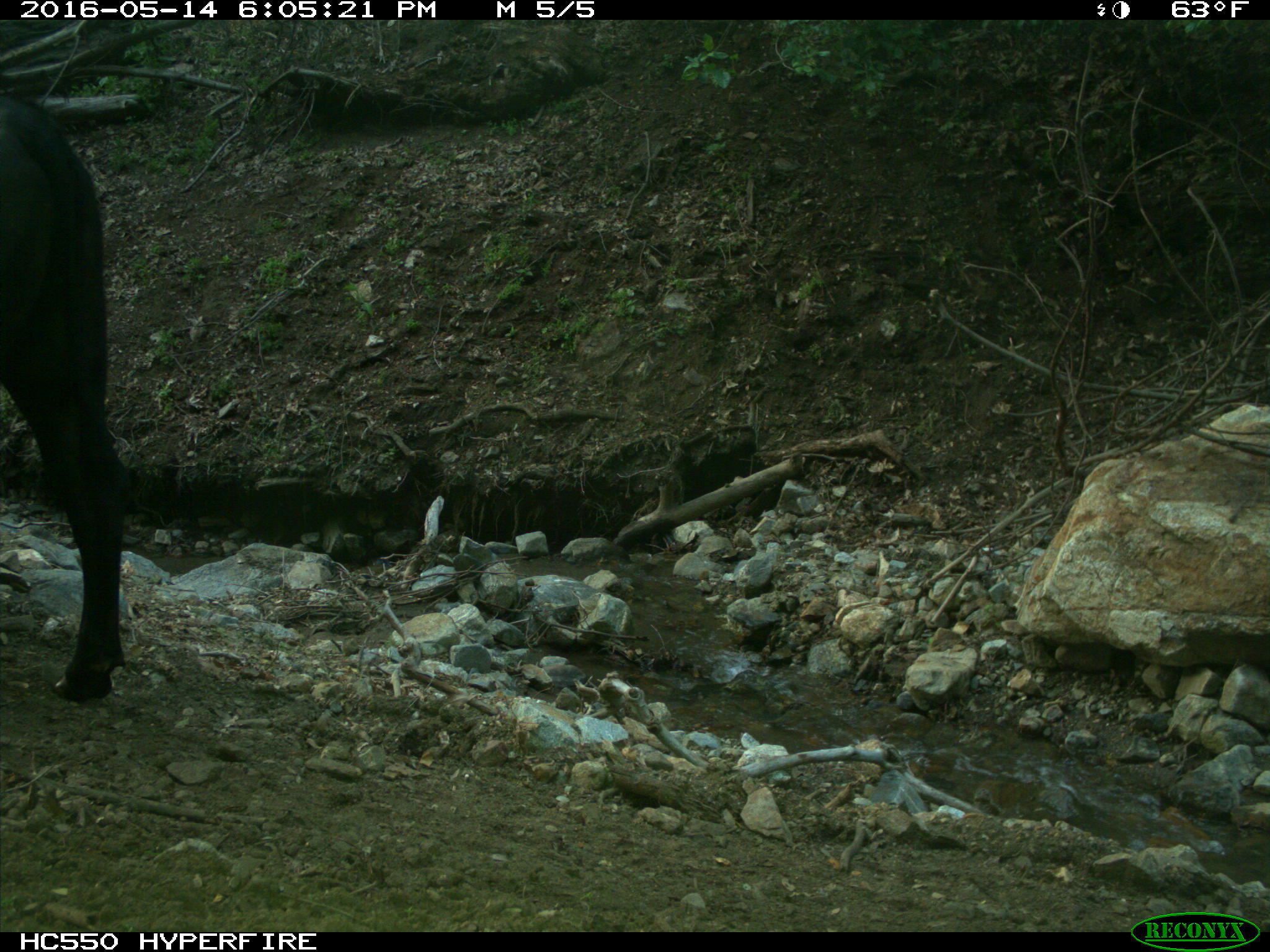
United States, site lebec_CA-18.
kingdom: Animalia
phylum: Chordata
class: Mammalia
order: Artiodactyla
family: Bovidae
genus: Bos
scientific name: Bos taurus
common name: domestic cow